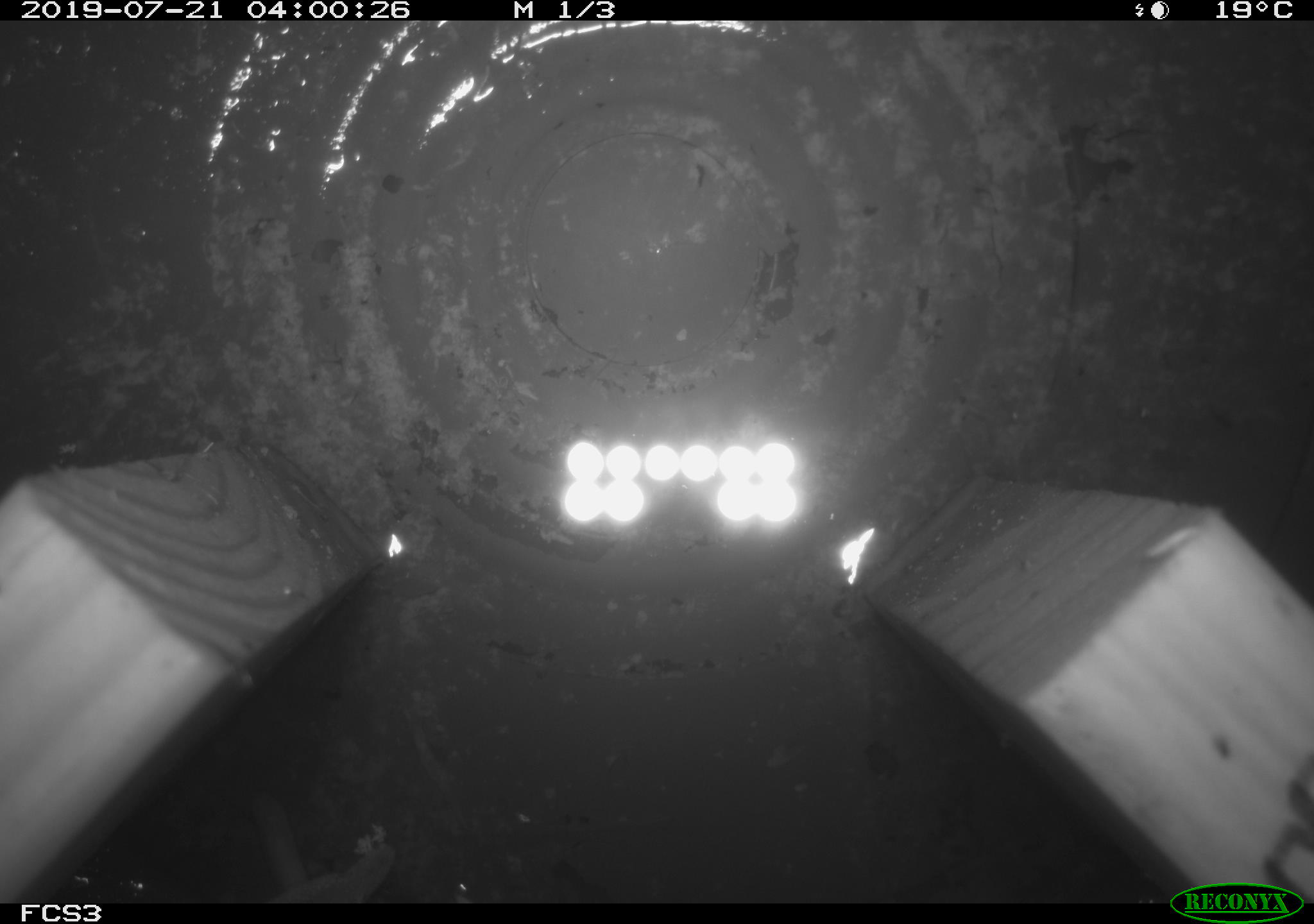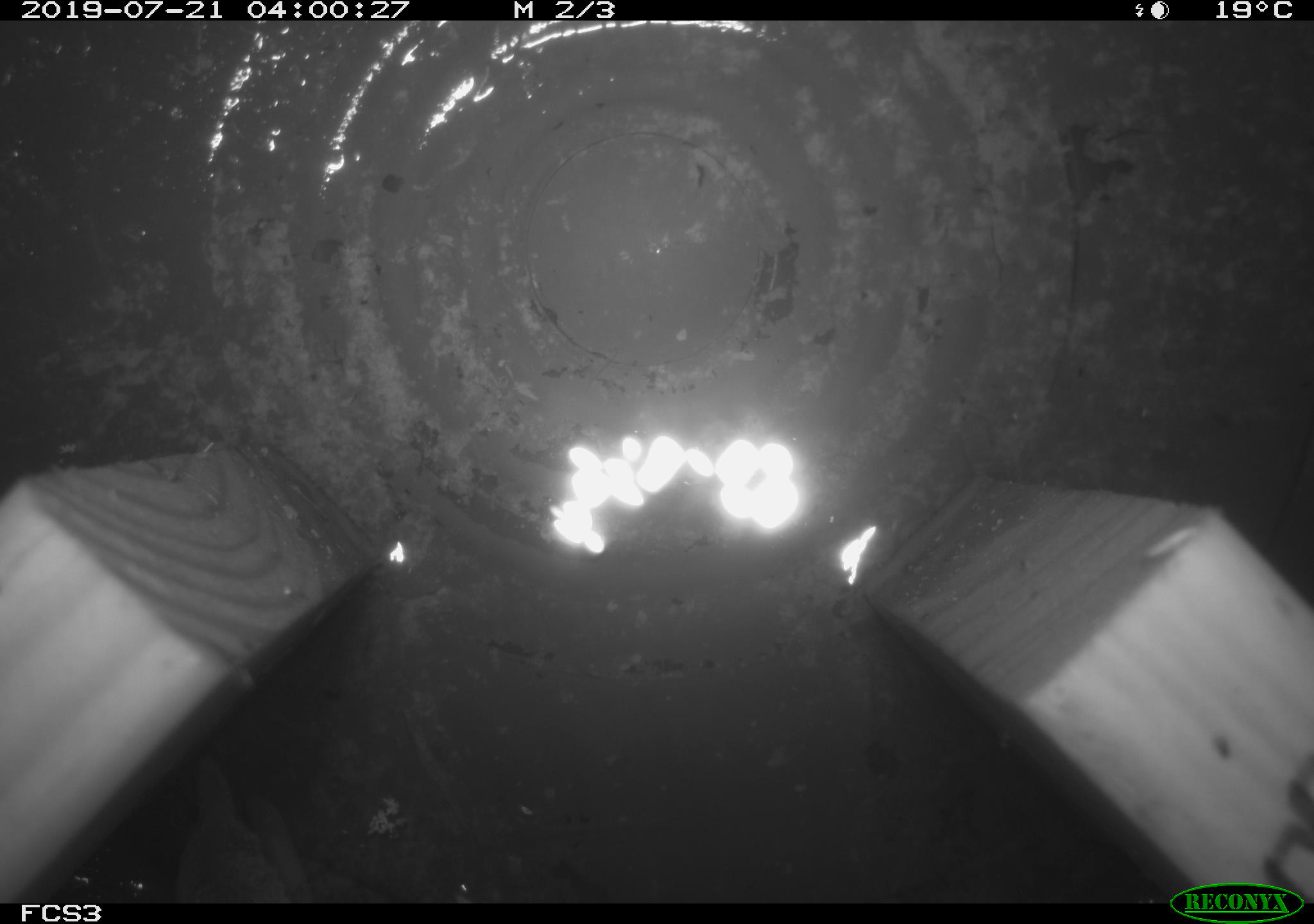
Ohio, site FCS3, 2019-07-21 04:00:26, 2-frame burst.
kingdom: Animalia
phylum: Chordata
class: Mammalia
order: Eulipotyphla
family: Soricidae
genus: Sorex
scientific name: Sorex cinereus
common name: masked shrew